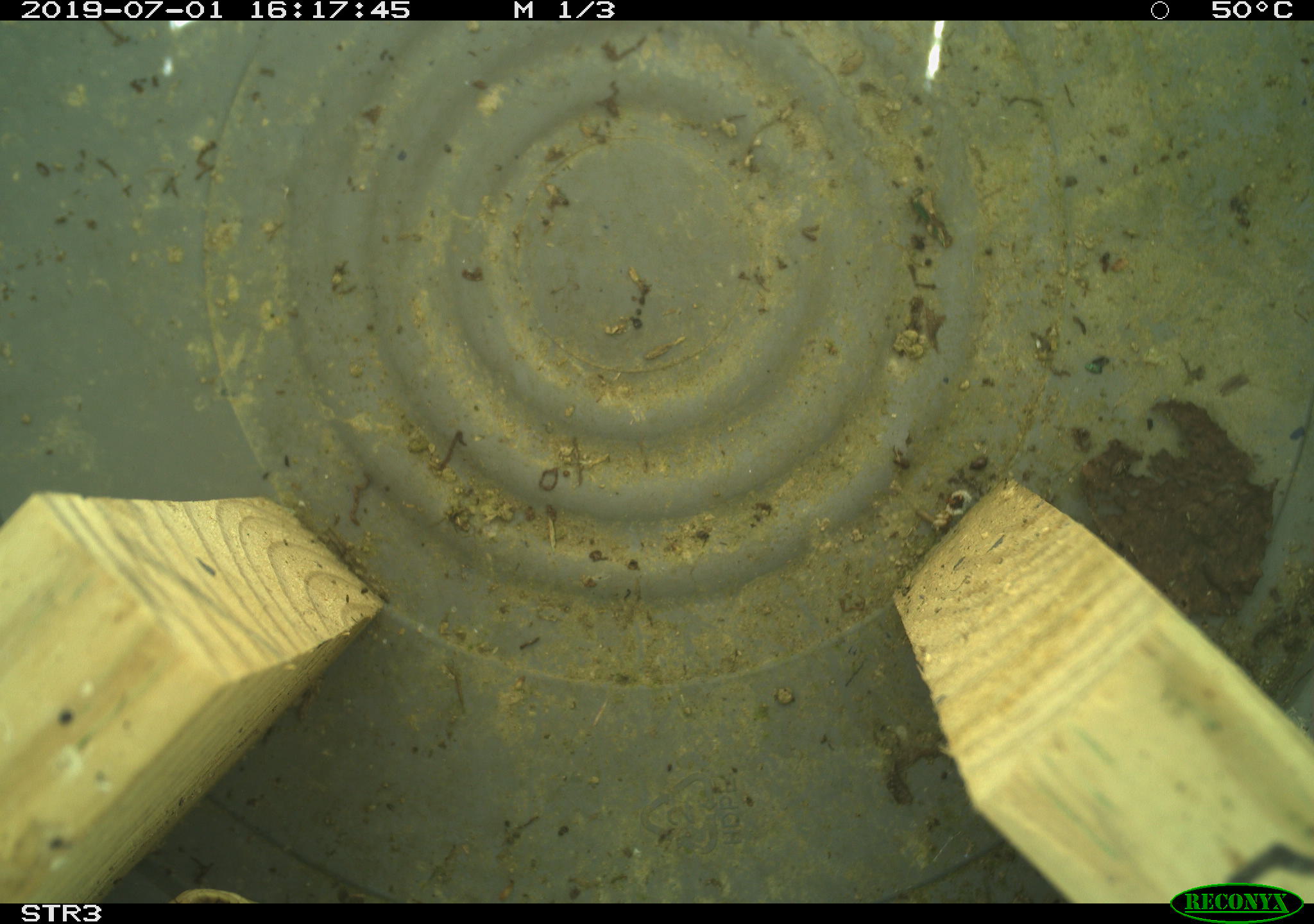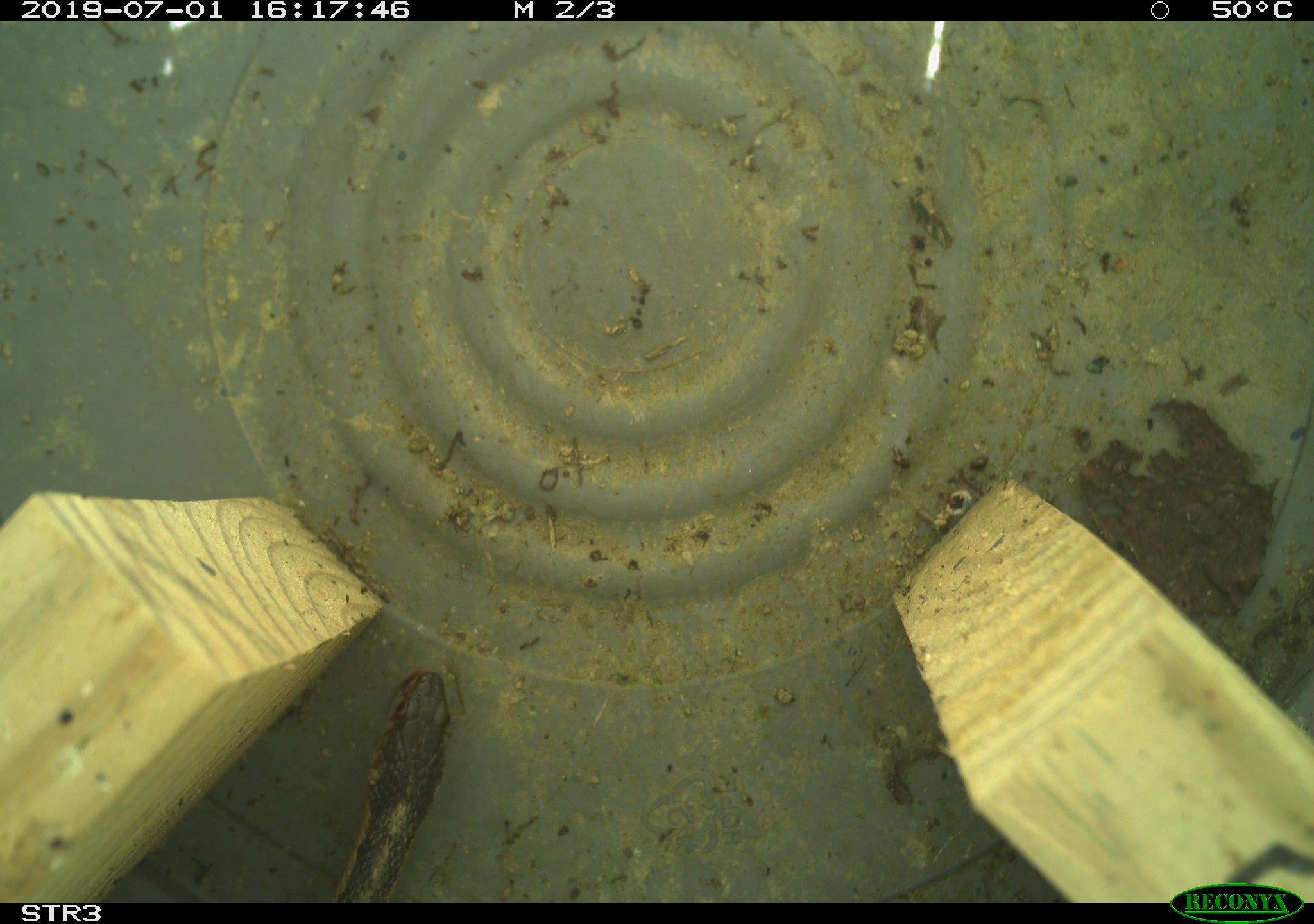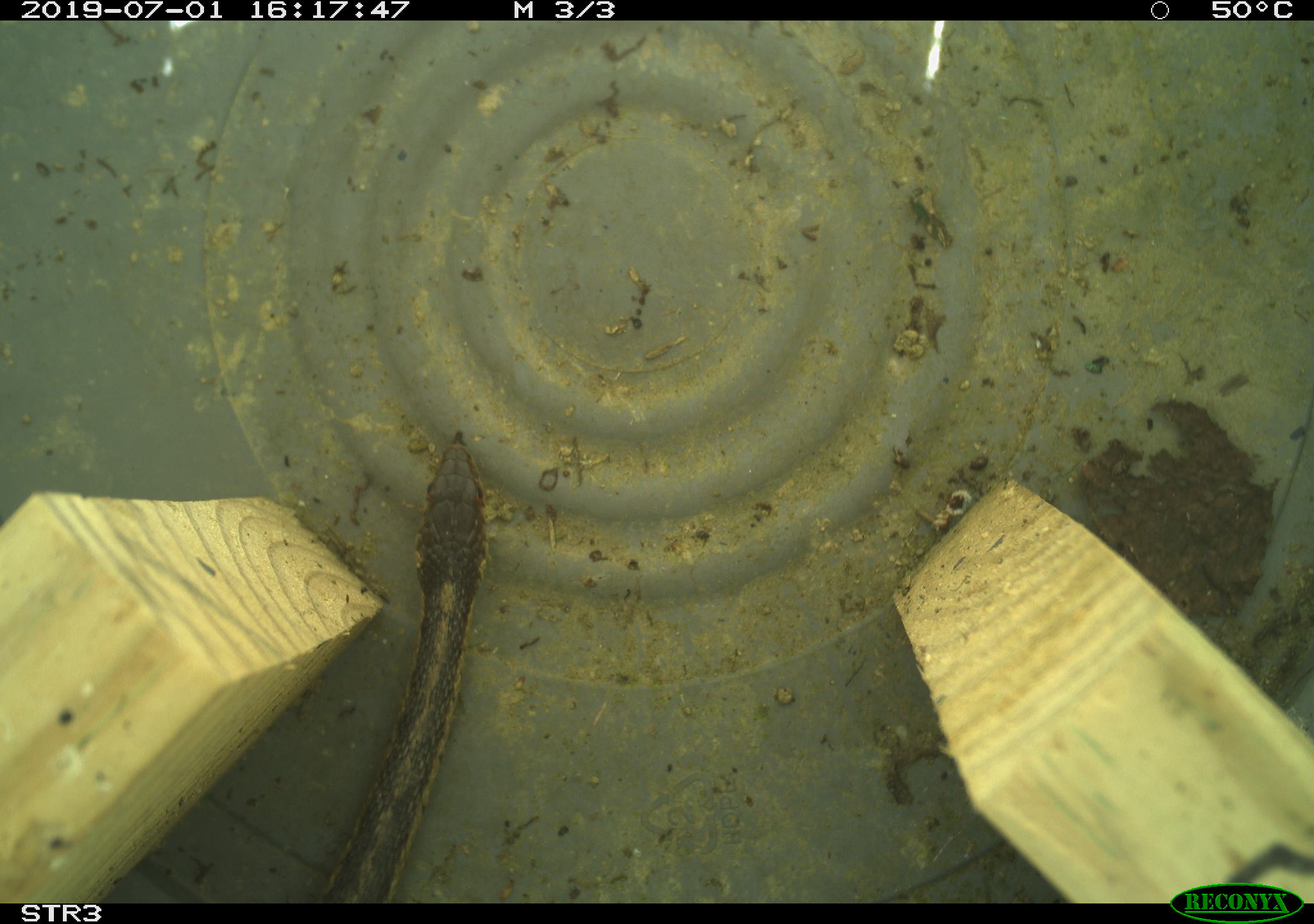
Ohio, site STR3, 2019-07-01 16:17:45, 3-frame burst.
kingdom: Animalia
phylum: Chordata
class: Reptilia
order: Squamata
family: Colubridae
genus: Thamnophis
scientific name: Thamnophis sirtalis sirtalis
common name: eastern gartersnake